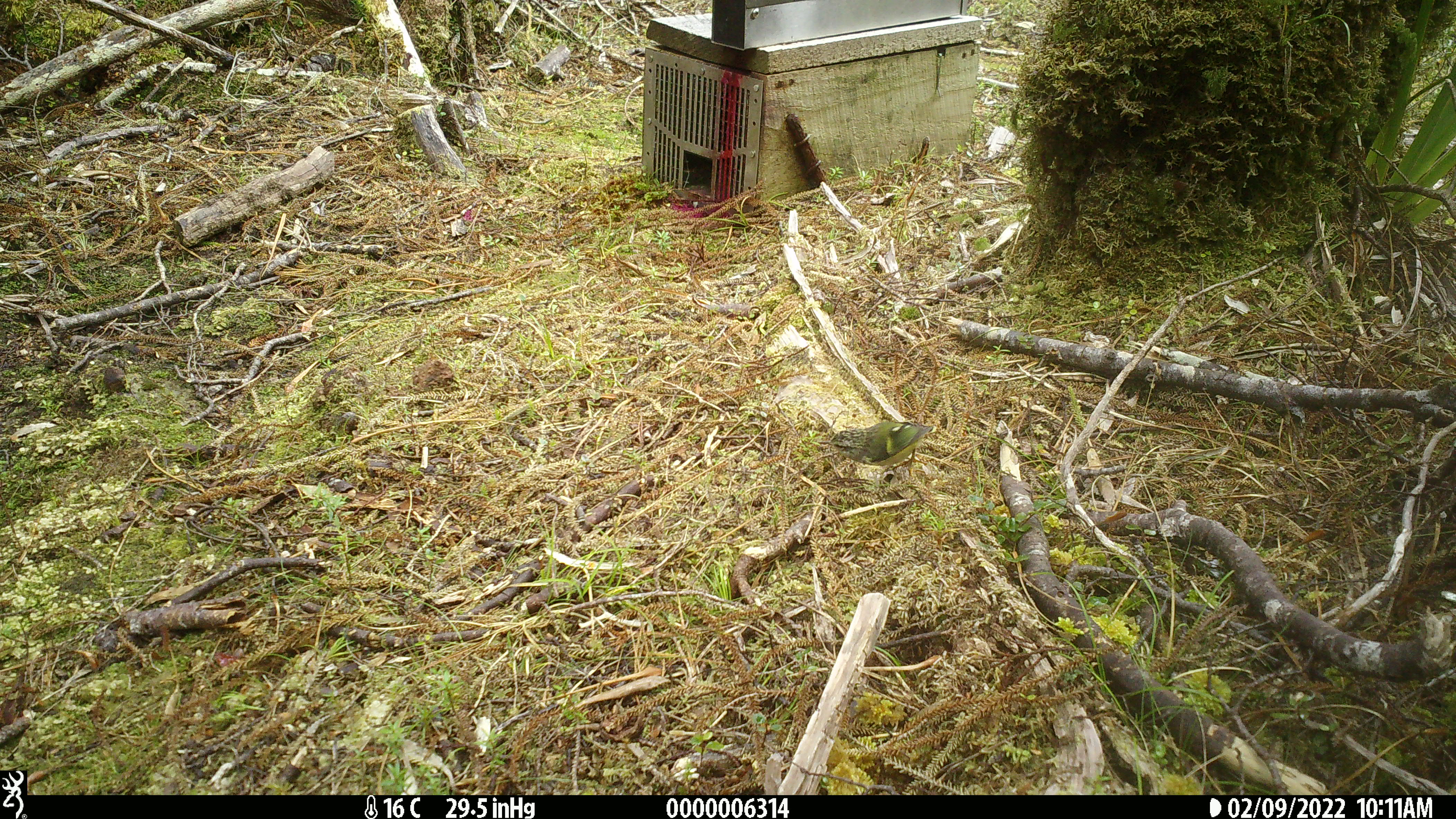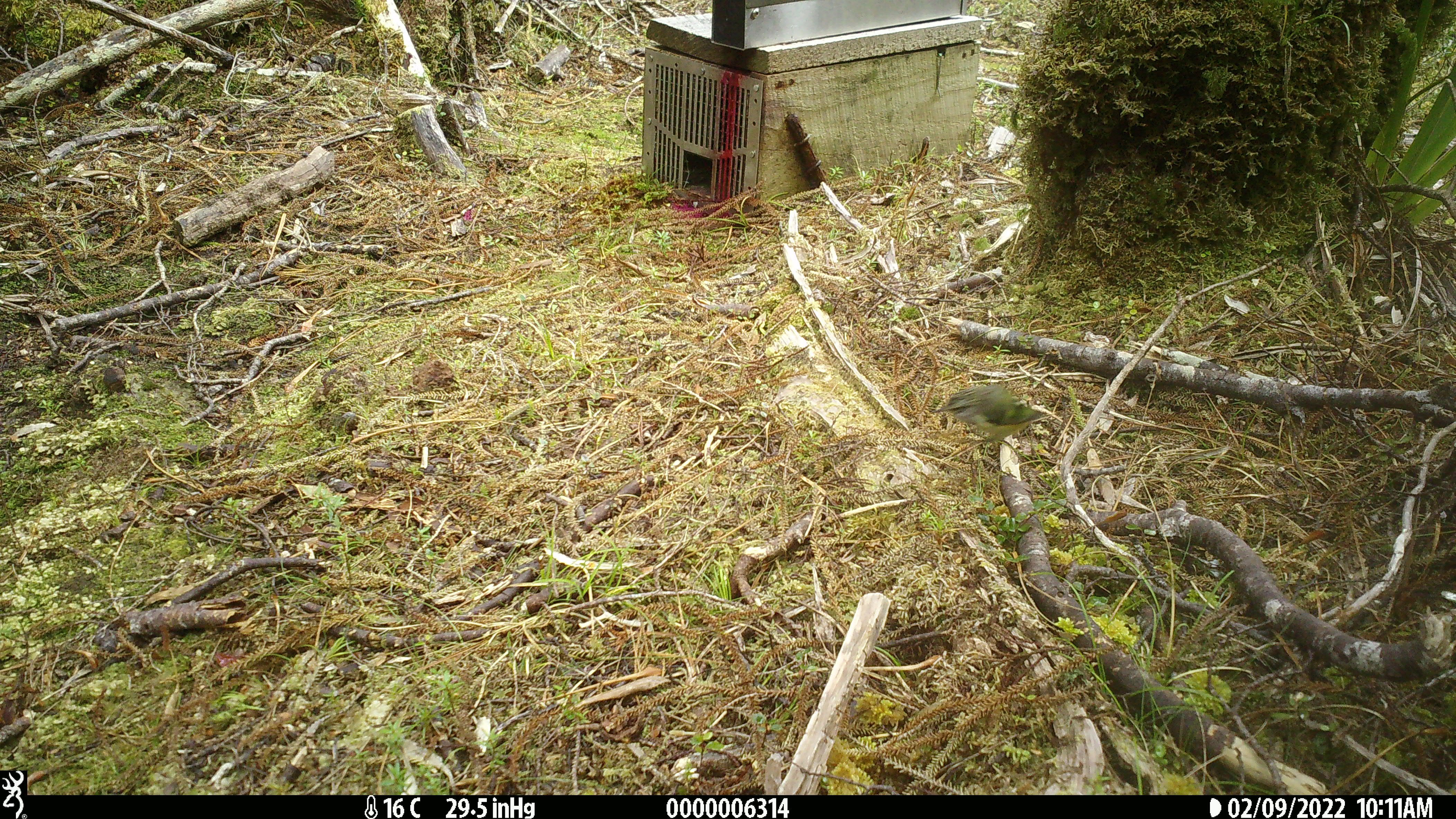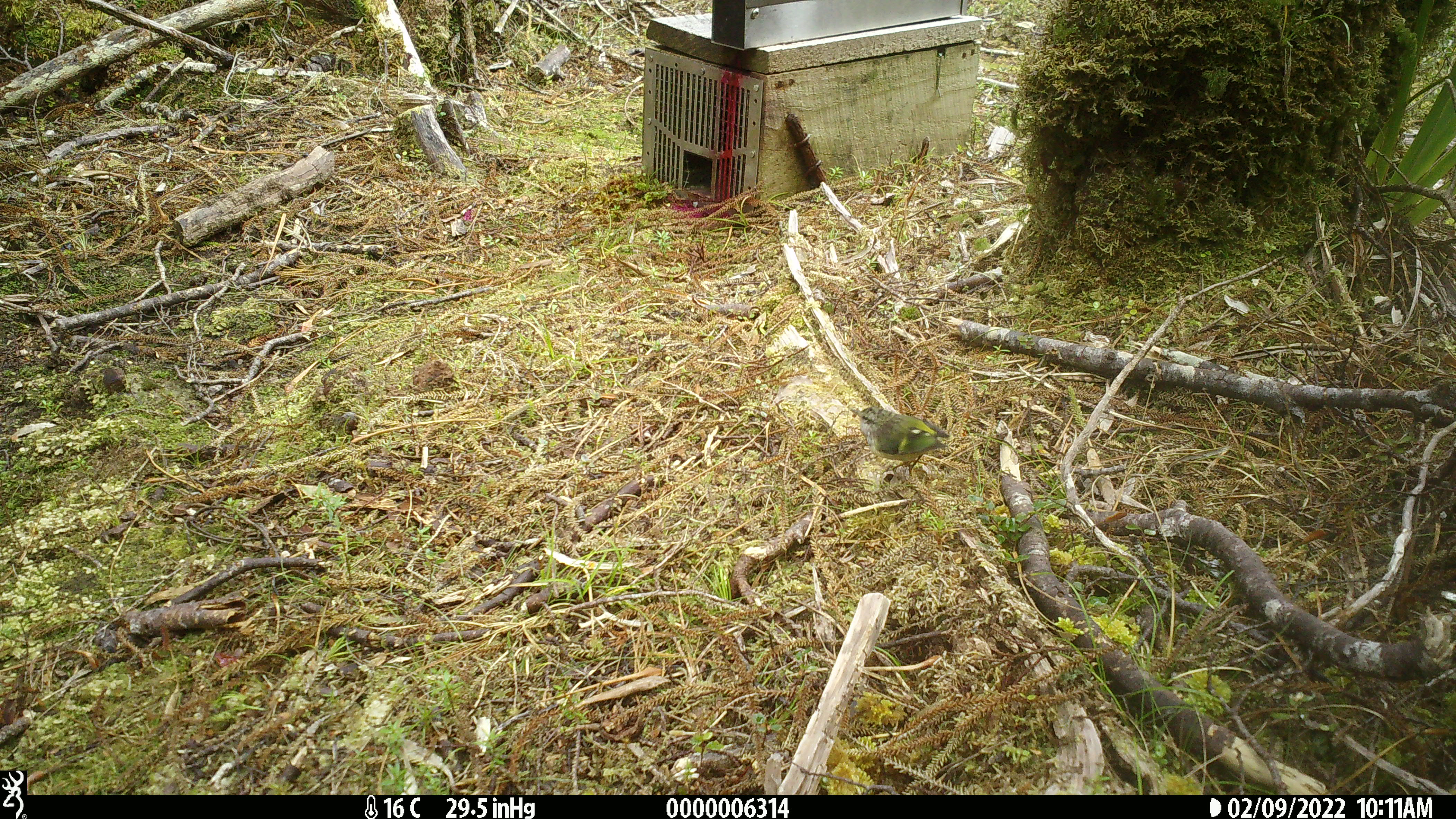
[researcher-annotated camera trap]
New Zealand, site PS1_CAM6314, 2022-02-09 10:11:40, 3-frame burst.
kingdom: Animalia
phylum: Chordata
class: Aves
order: Passeriformes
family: Acanthisittidae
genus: Acanthisitta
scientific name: Acanthisitta chloris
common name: rifleman